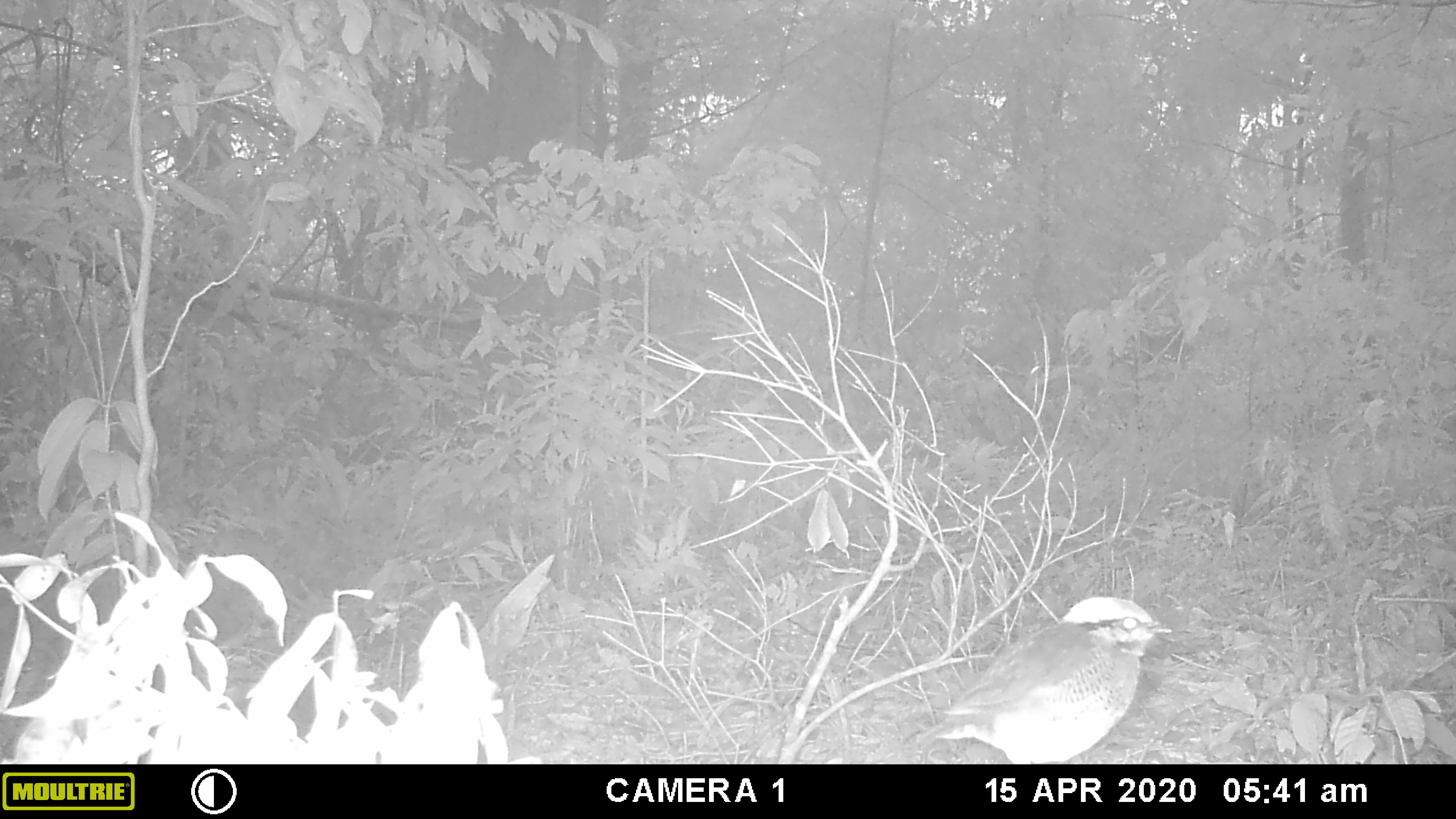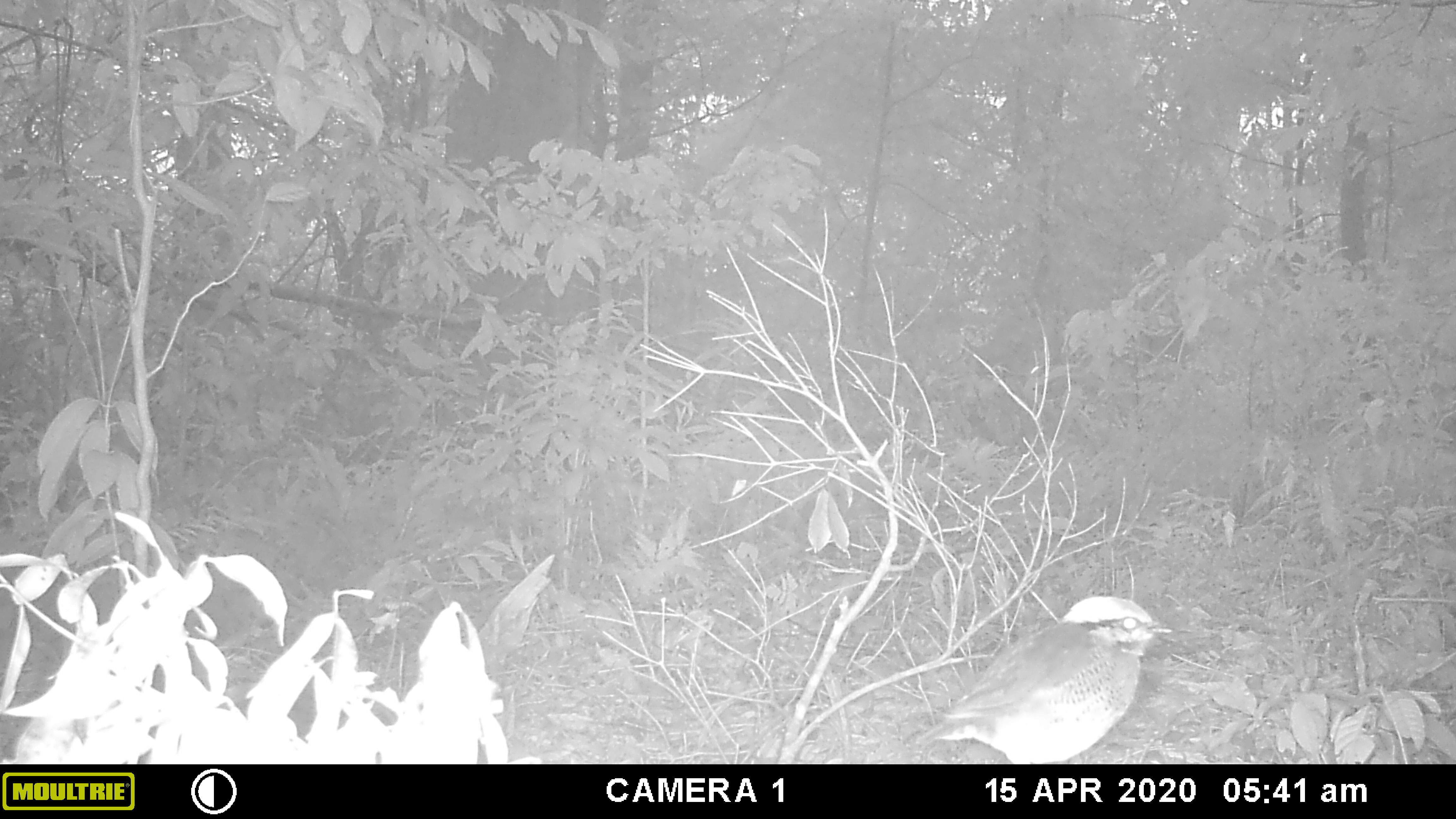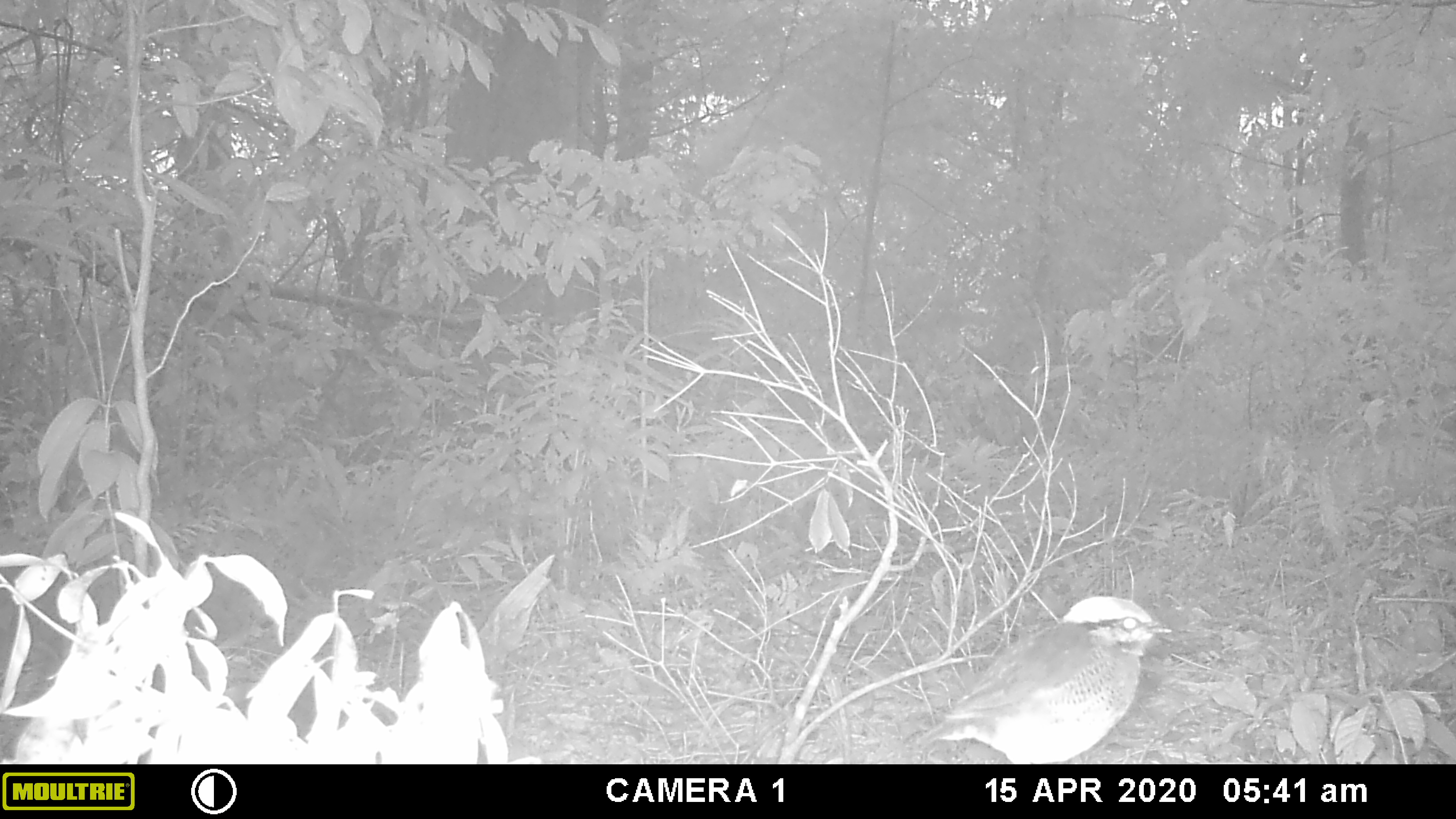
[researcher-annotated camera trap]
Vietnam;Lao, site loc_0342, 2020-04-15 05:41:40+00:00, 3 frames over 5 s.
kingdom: Animalia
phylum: Chordata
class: Aves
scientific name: Aves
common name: bird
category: unidentified bird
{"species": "unidentified bird (bird) (Aves)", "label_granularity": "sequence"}